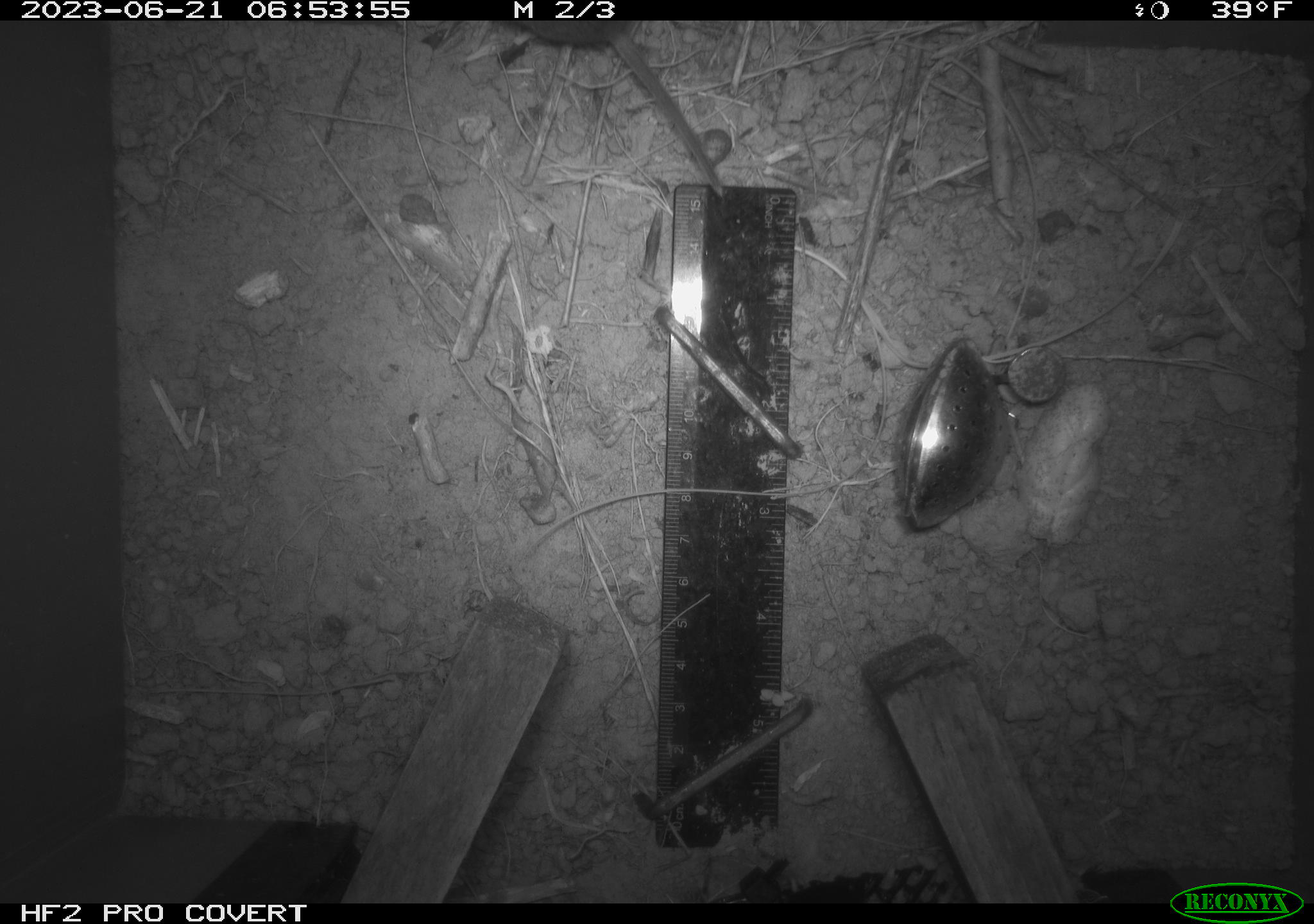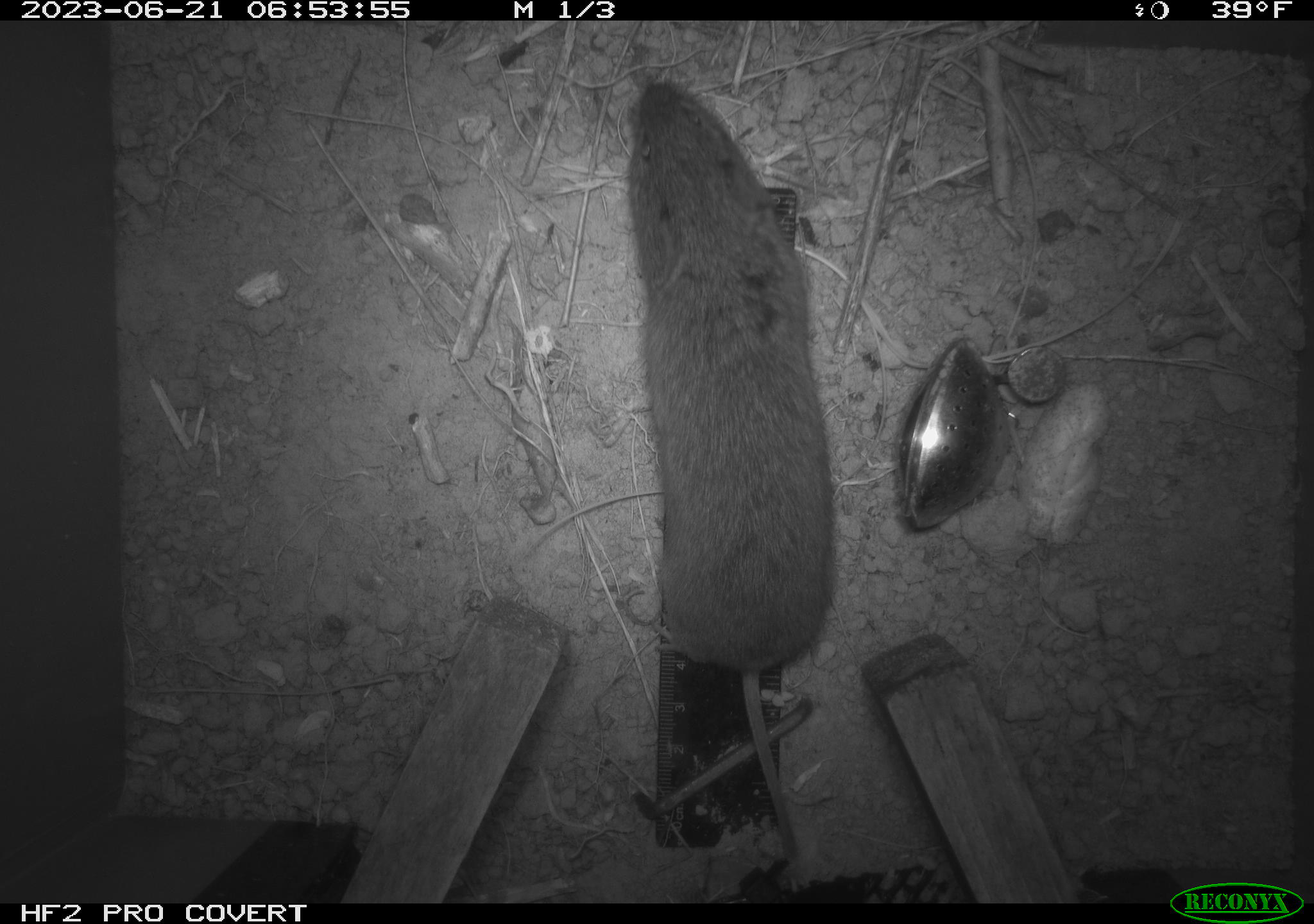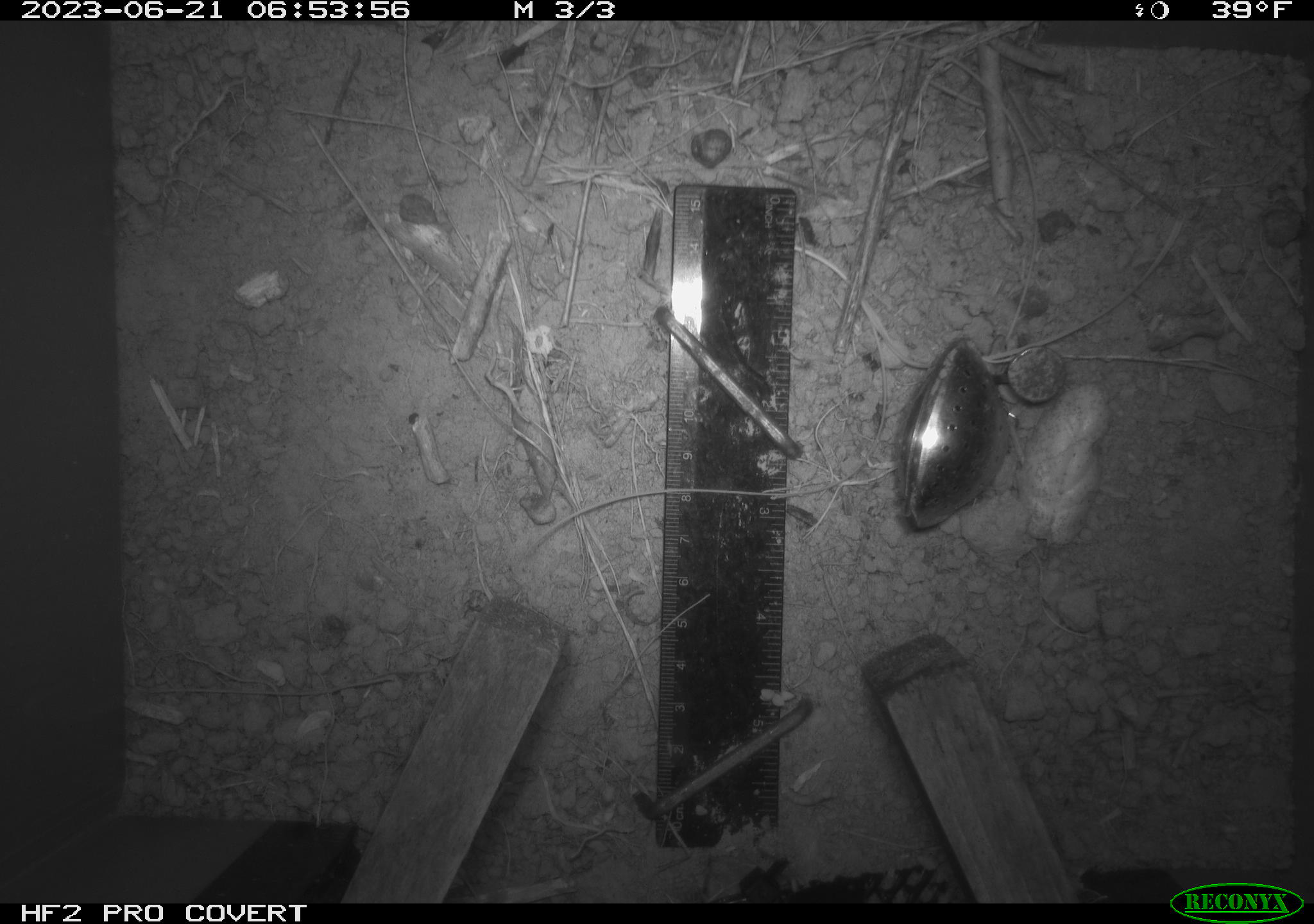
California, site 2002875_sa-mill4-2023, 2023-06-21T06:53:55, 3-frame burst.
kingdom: Animalia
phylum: Chordata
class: Mammalia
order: Rodentia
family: Cricetidae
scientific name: Arvicolinae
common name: voles, lemmings, and muskrats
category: arvicolinae subfamily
Arvicolinae subfamily (voles, lemmings, and muskrats) (Arvicolinae).